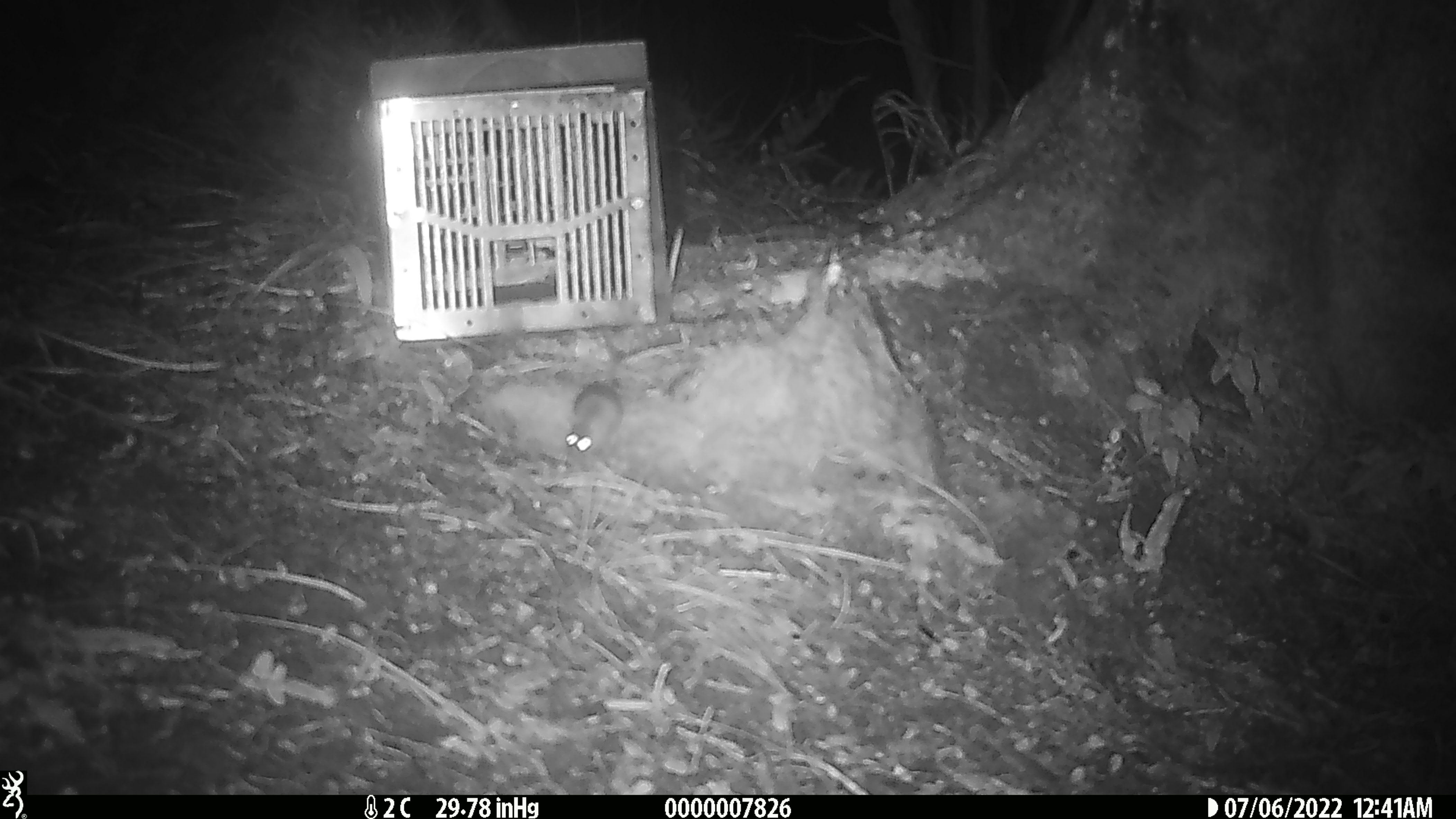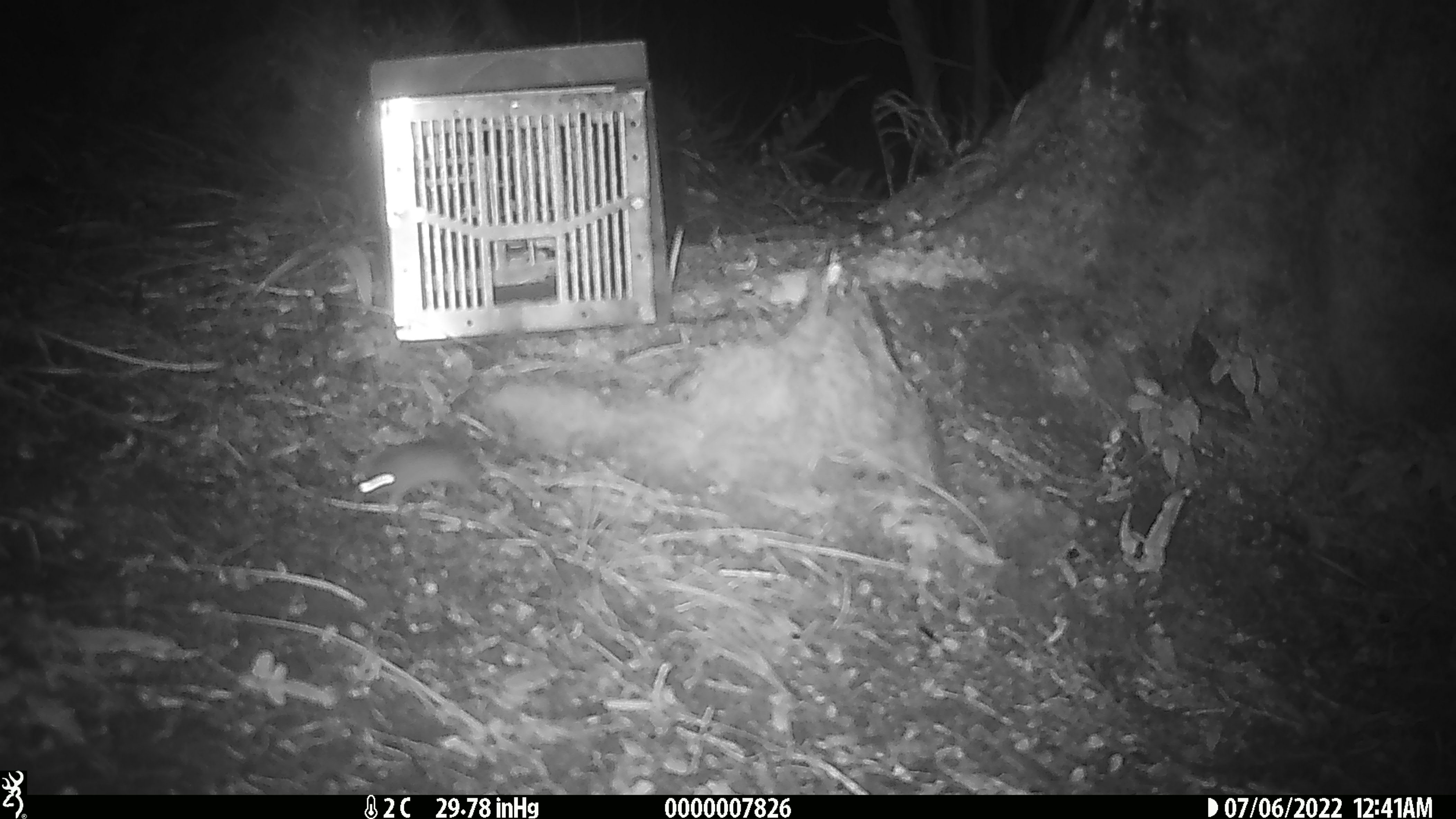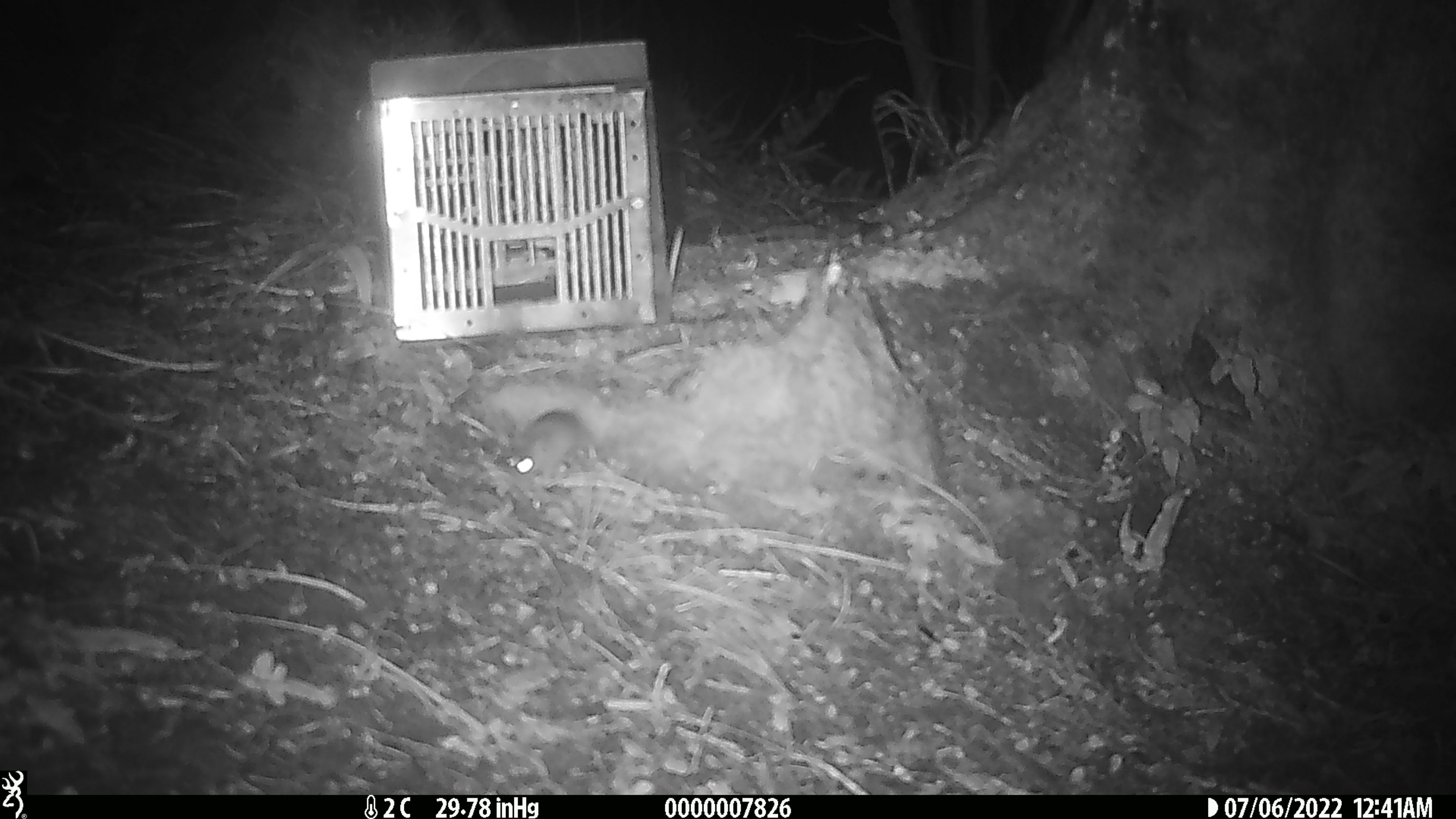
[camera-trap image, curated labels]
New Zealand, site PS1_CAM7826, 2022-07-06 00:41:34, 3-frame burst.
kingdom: Animalia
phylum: Chordata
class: Mammalia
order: Rodentia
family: Muridae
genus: Mus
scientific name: Mus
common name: mouse